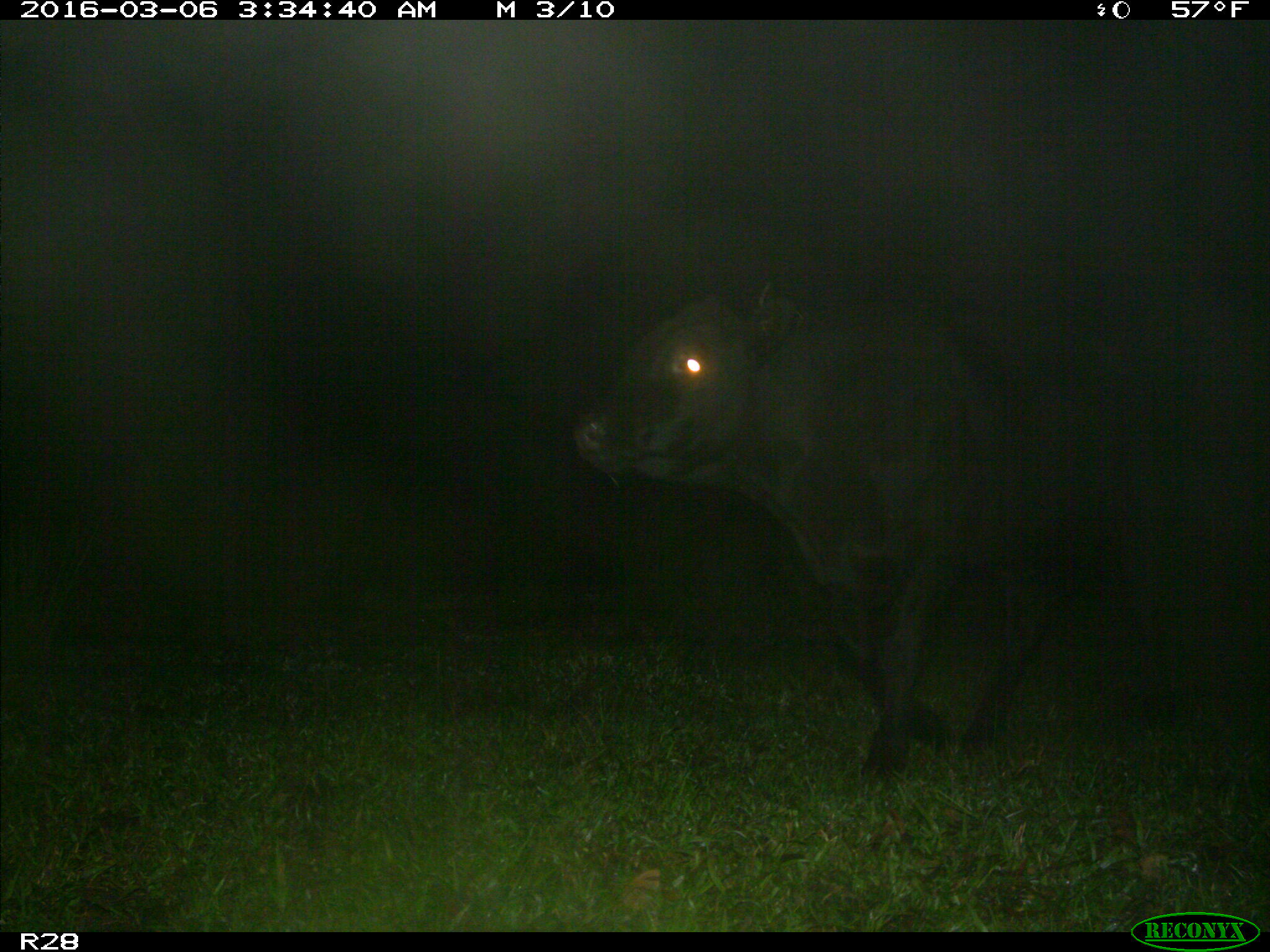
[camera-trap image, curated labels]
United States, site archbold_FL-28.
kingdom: Animalia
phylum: Chordata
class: Mammalia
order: Artiodactyla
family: Bovidae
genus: Bos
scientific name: Bos taurus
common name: domestic cow